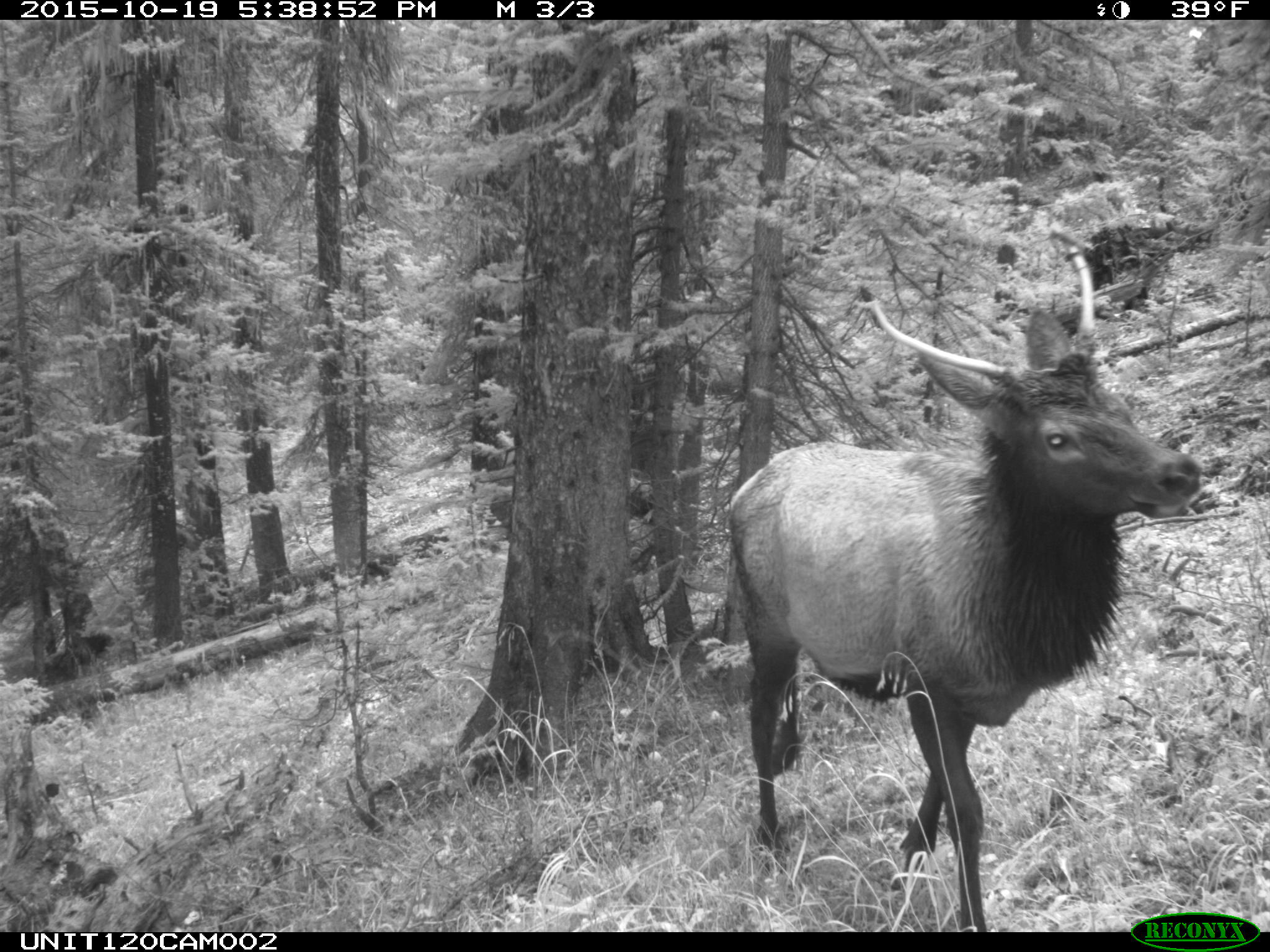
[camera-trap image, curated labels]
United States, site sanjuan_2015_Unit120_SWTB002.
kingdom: Animalia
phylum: Chordata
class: Mammalia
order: Artiodactyla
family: Cervidae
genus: Cervus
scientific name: Cervus elaphus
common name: red deer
Cervus elaphus (red deer).